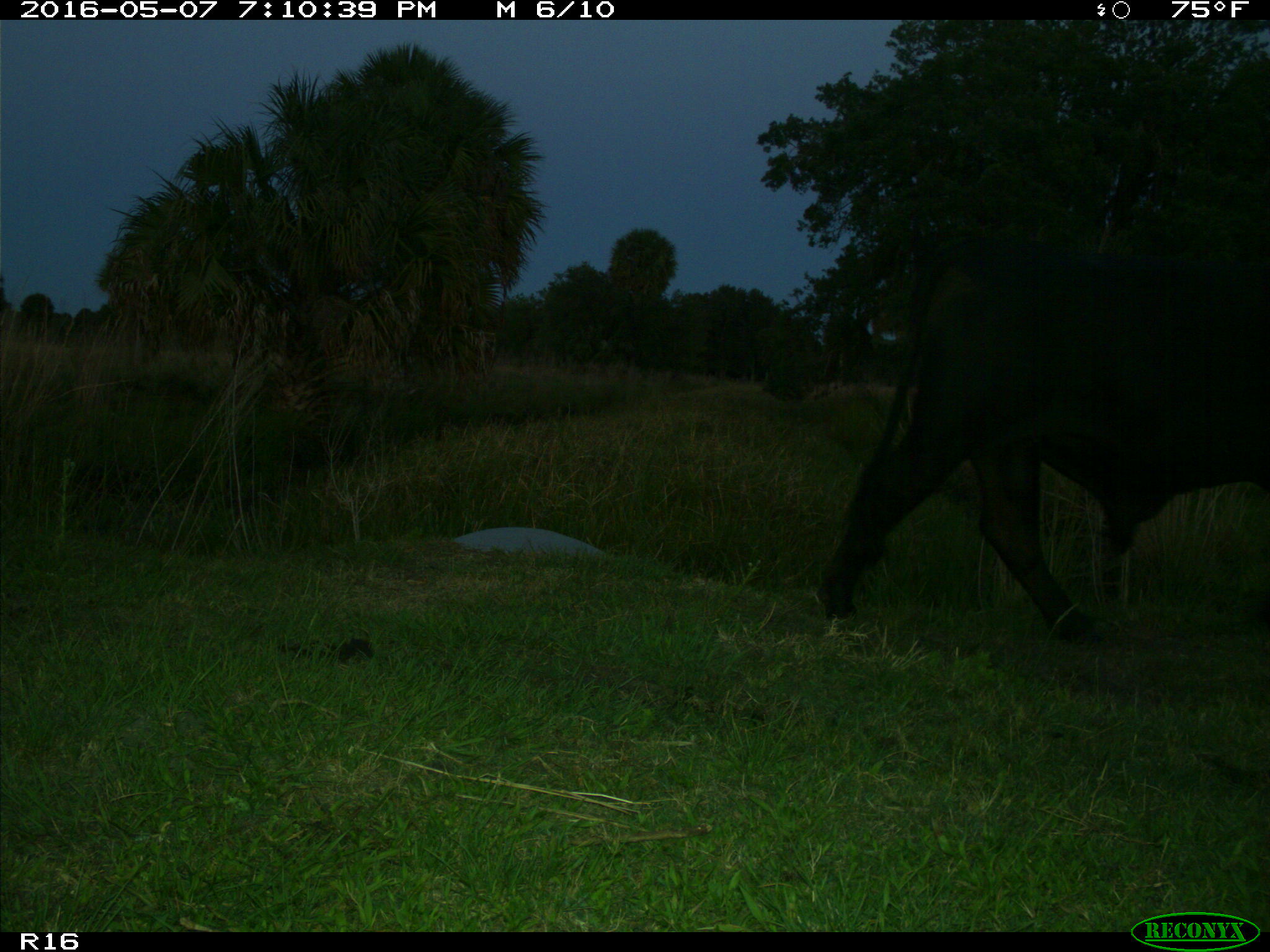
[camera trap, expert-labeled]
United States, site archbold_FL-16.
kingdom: Animalia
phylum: Chordata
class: Mammalia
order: Artiodactyla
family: Bovidae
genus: Bos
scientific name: Bos taurus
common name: domestic cow